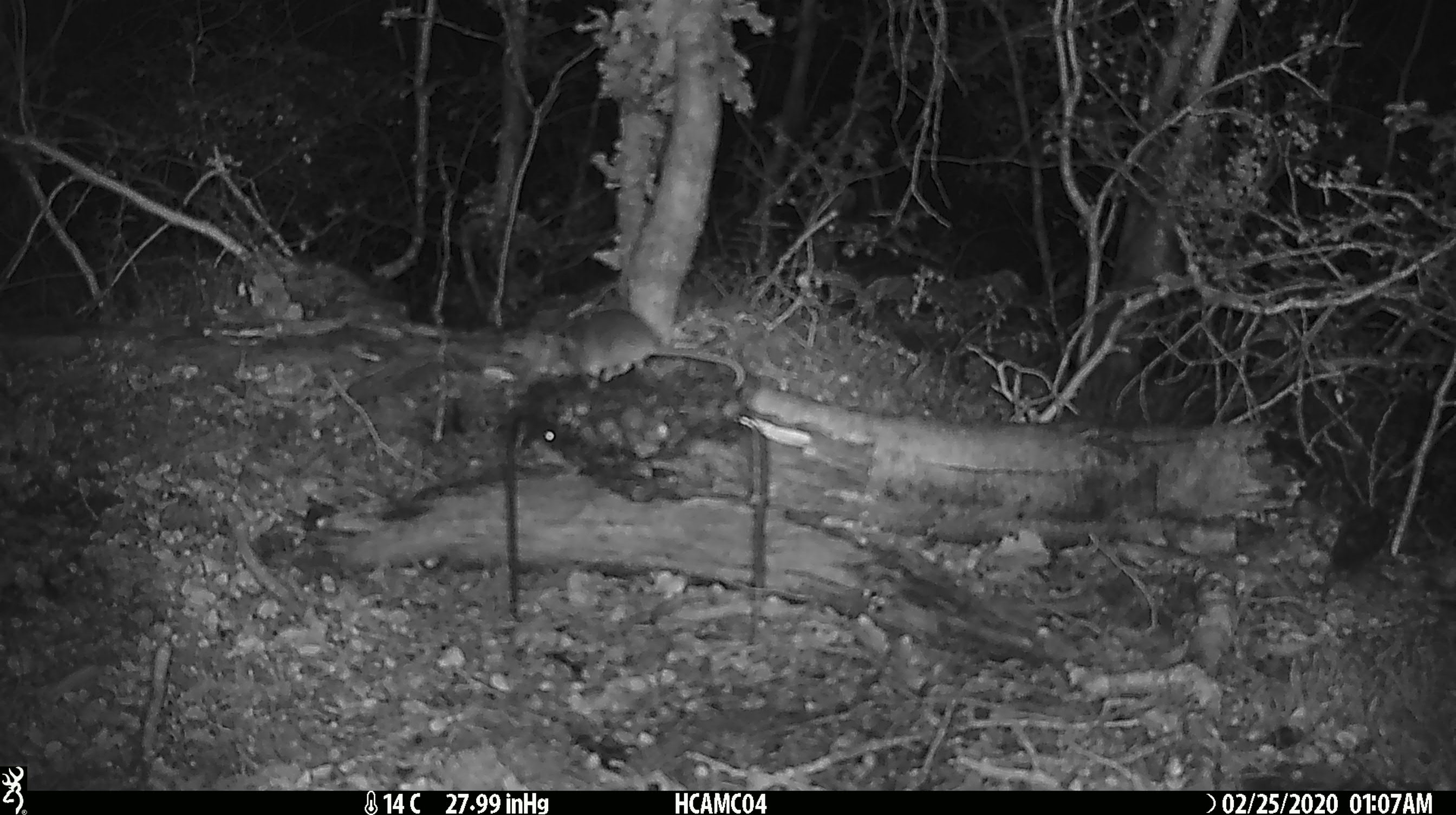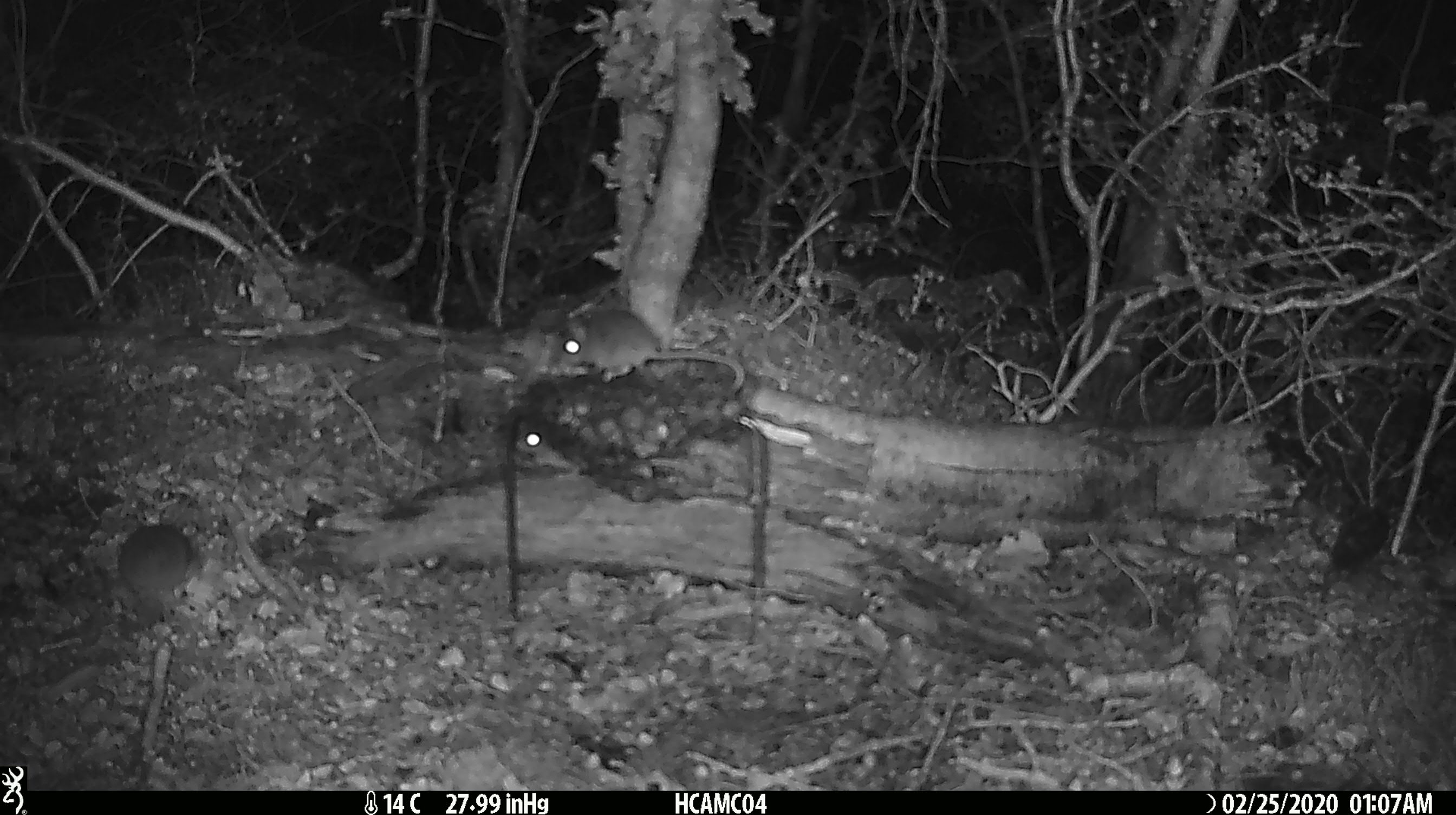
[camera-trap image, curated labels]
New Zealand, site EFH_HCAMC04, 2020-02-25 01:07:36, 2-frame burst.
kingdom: Animalia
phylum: Chordata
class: Mammalia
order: Rodentia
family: Muridae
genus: Mus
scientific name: Mus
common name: mouse